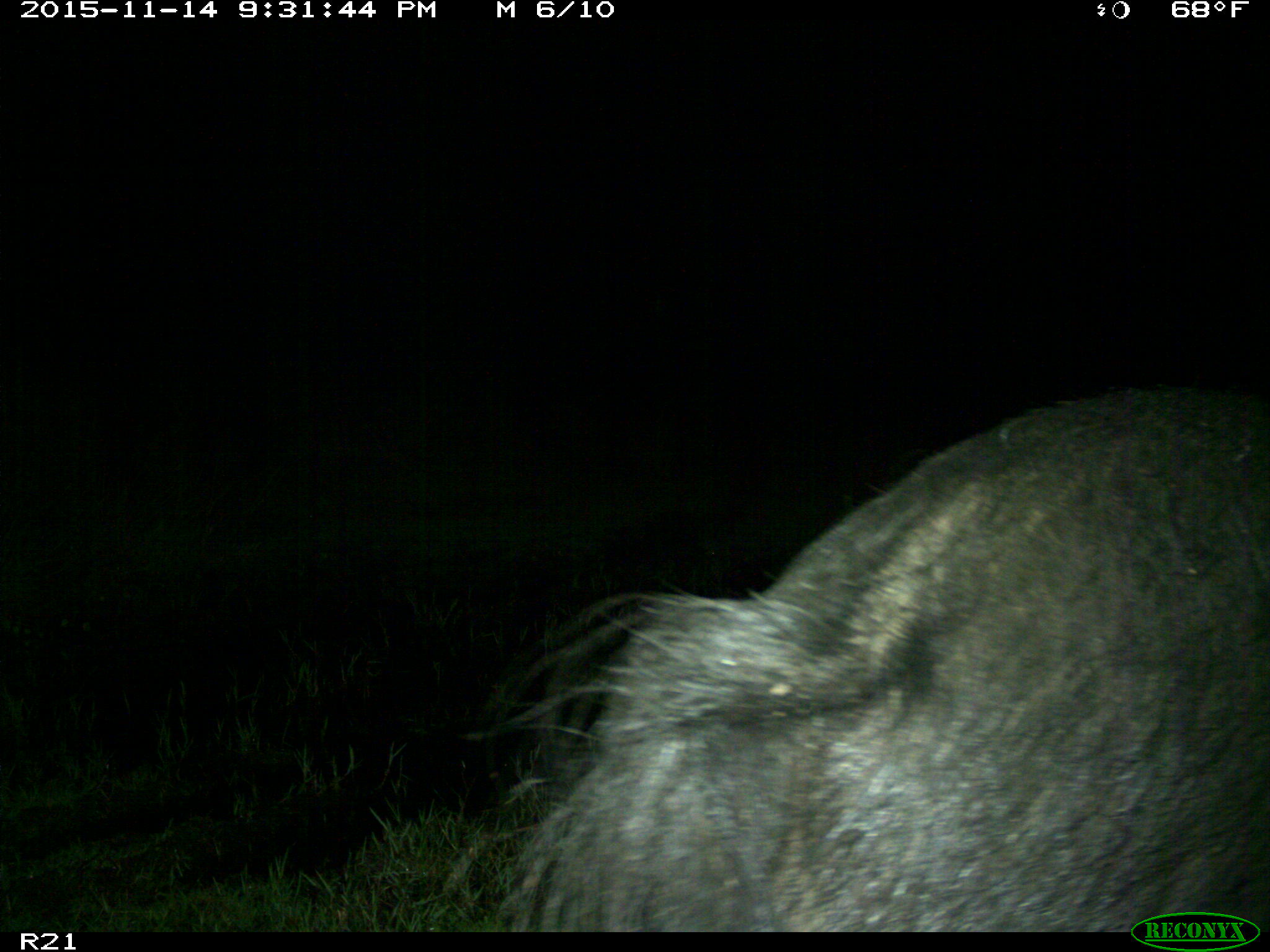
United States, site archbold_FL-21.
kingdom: Animalia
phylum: Chordata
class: Mammalia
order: Artiodactyla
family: Suidae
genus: Sus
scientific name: Sus scrofa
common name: wild boar